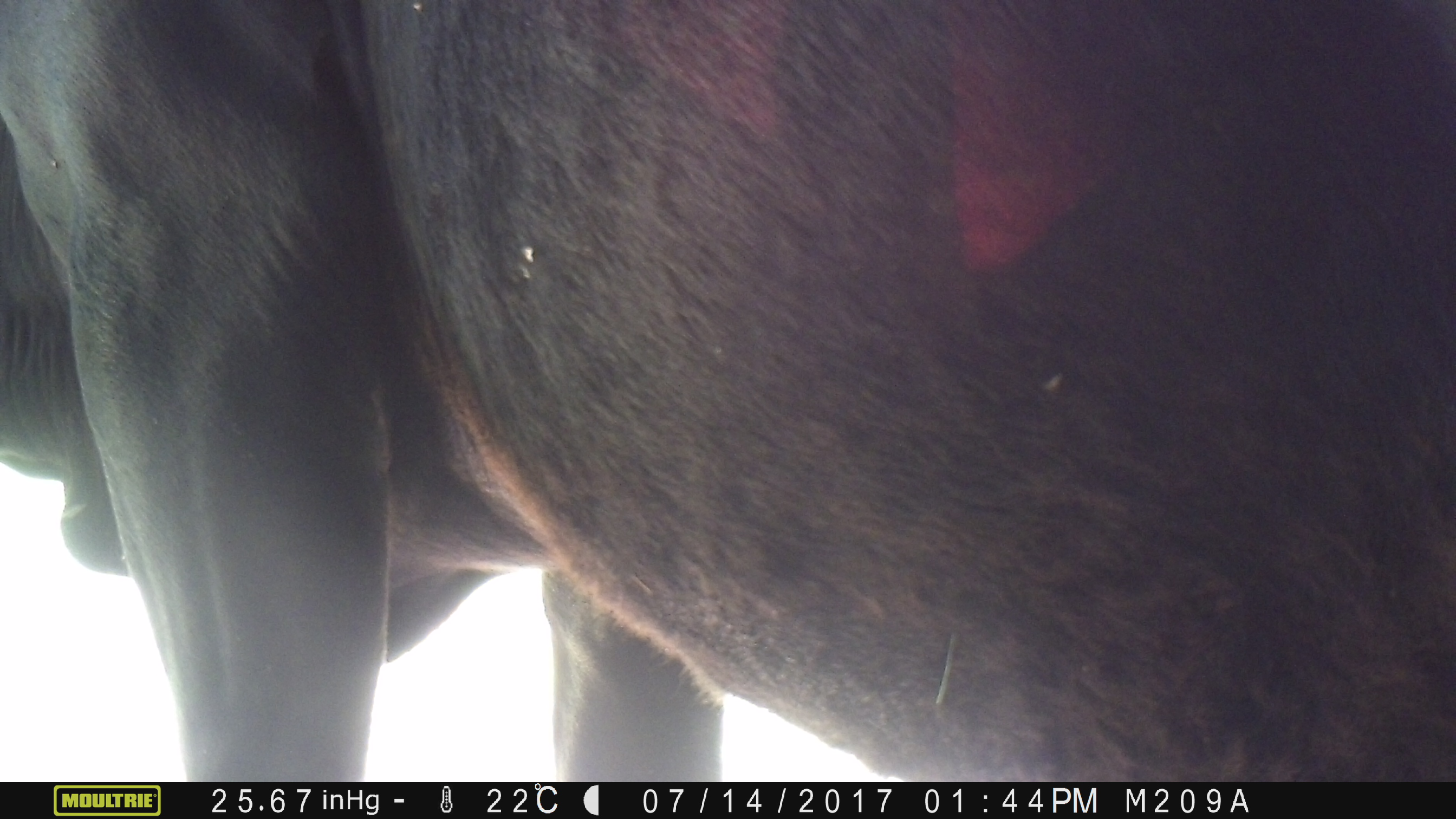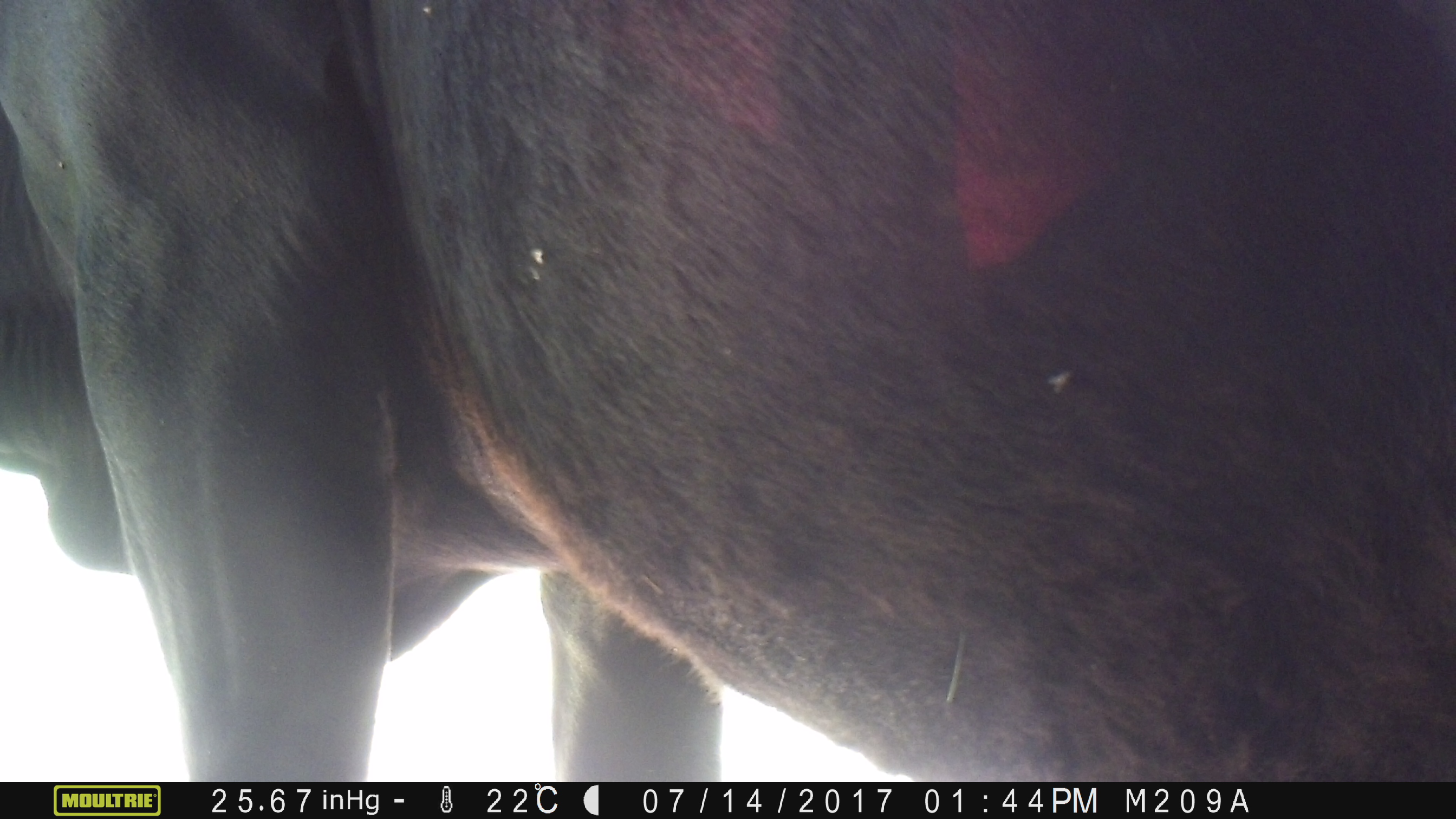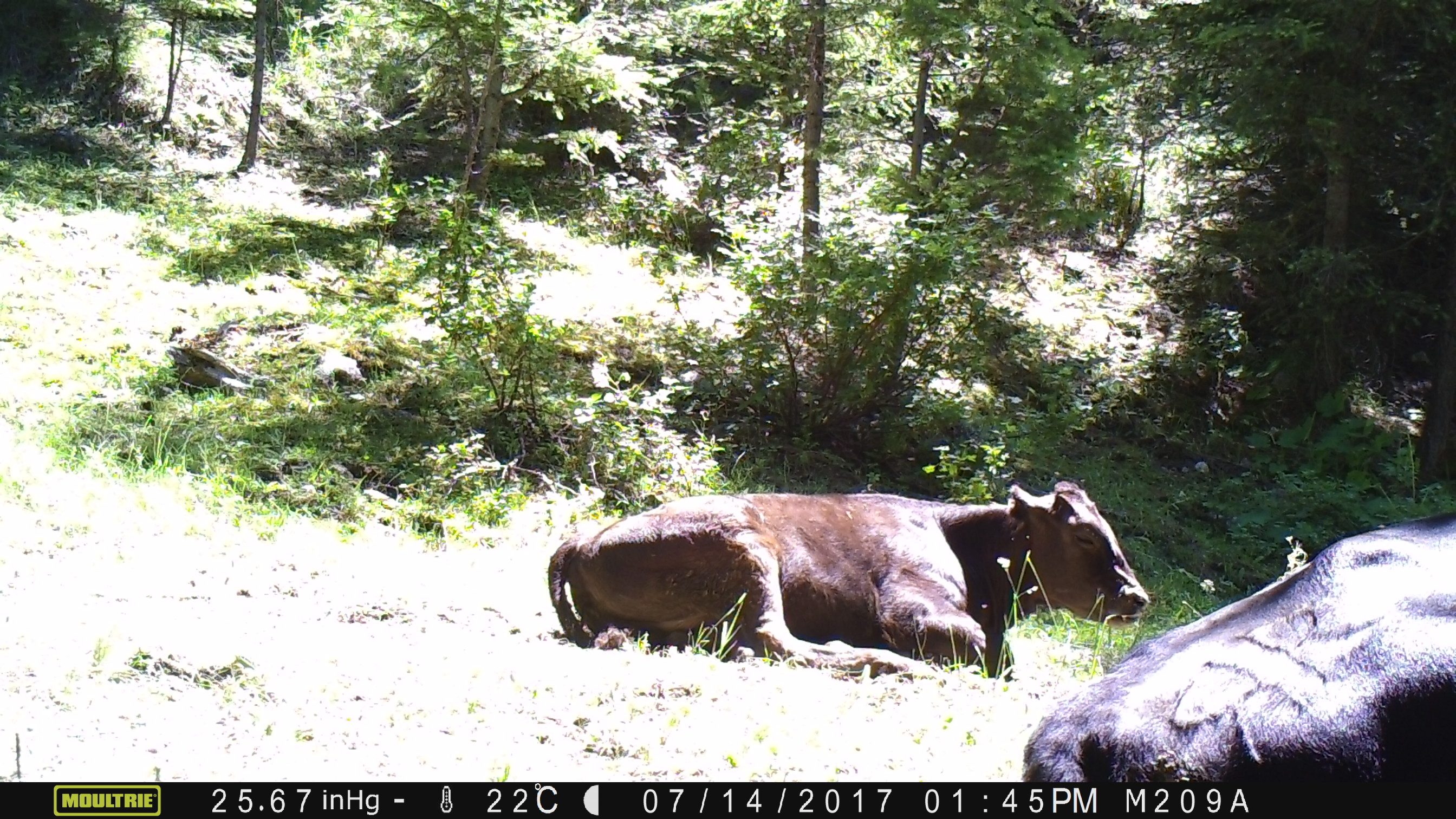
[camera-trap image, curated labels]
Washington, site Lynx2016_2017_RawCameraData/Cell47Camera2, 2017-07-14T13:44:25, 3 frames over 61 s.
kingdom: Animalia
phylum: Chordata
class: Mammalia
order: Artiodactyla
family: Bovidae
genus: Bos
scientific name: Bos taurus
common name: domestic cattle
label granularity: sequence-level